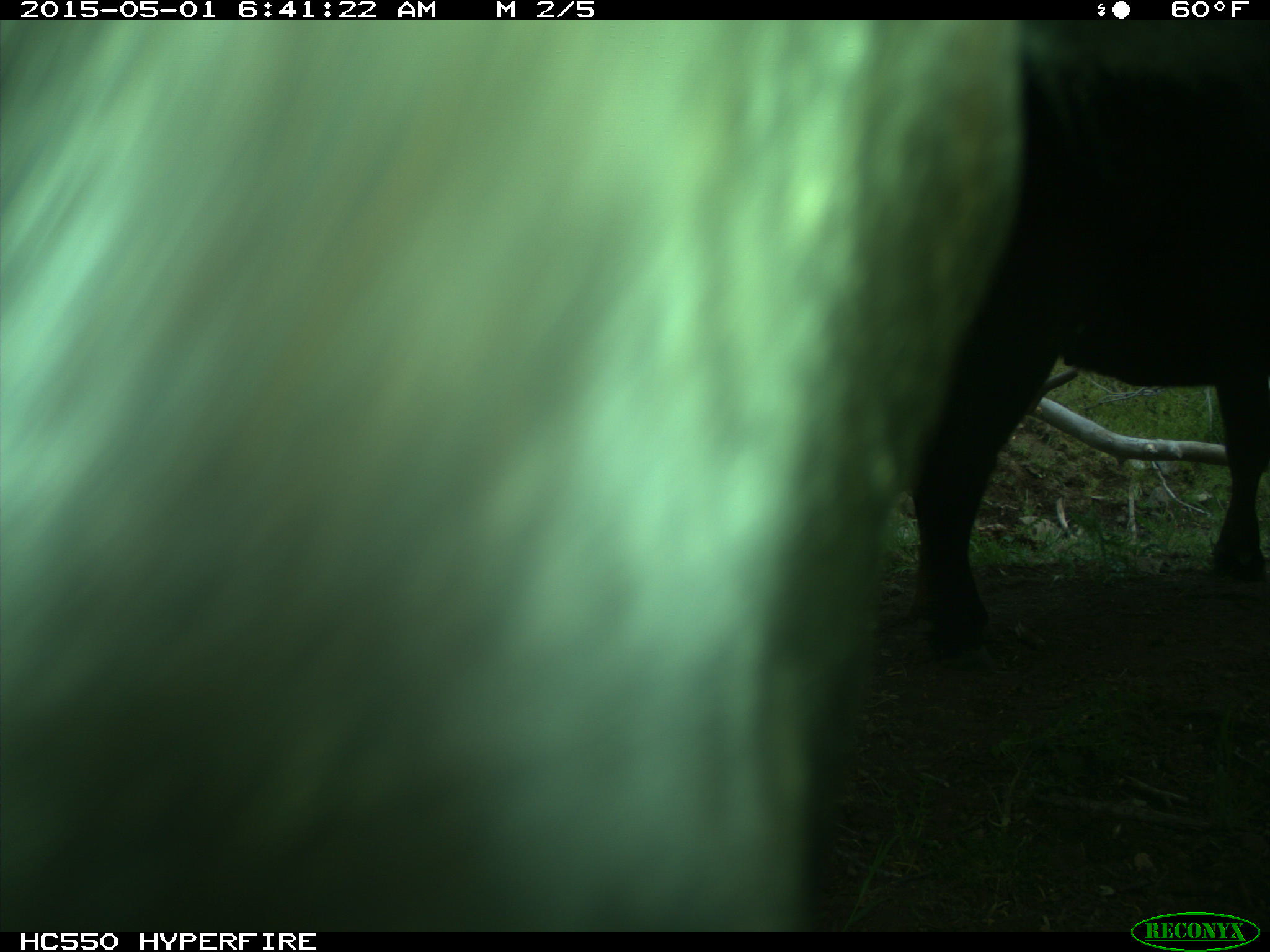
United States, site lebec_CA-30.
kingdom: Animalia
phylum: Chordata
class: Mammalia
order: Artiodactyla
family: Bovidae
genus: Bos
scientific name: Bos taurus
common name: domestic cow